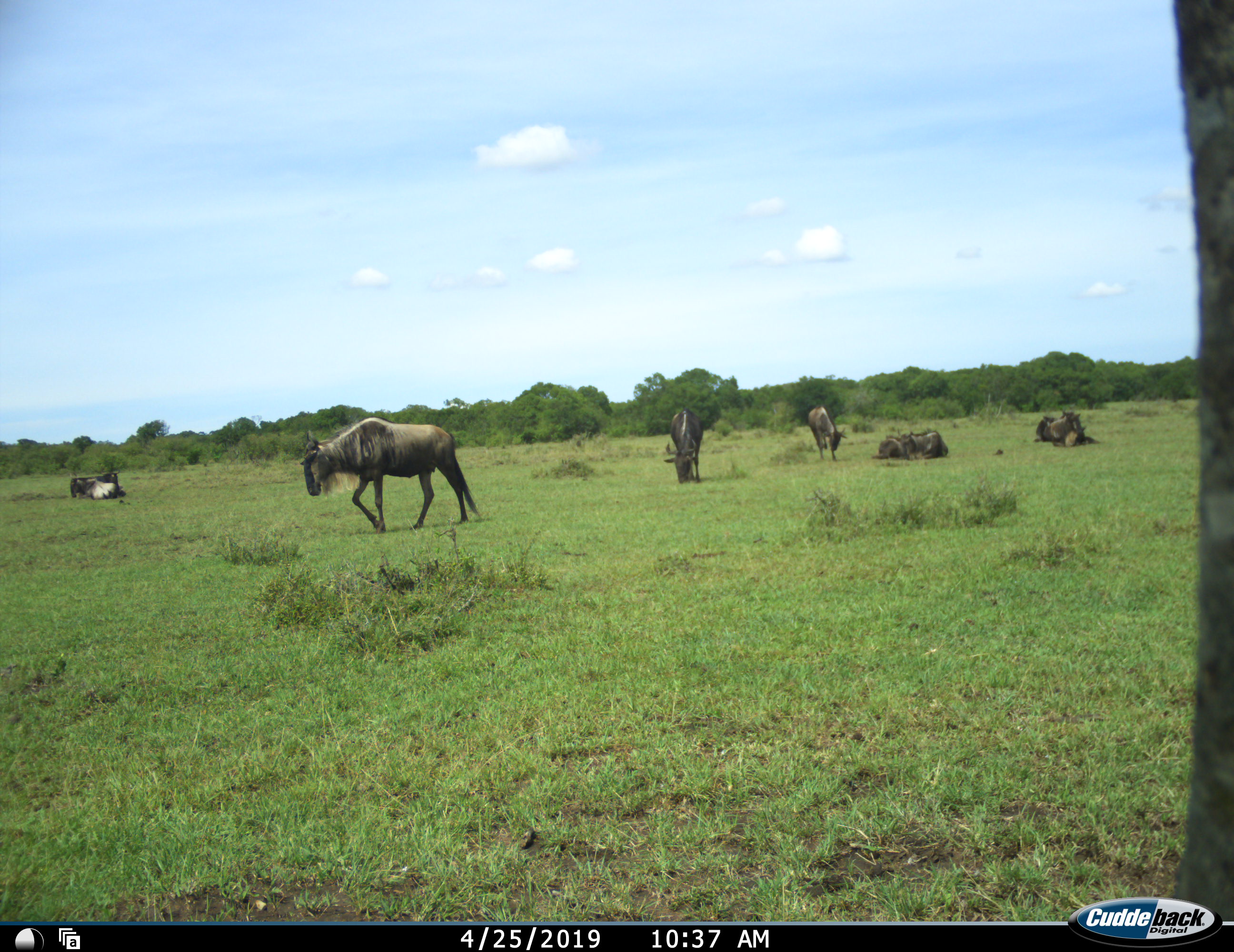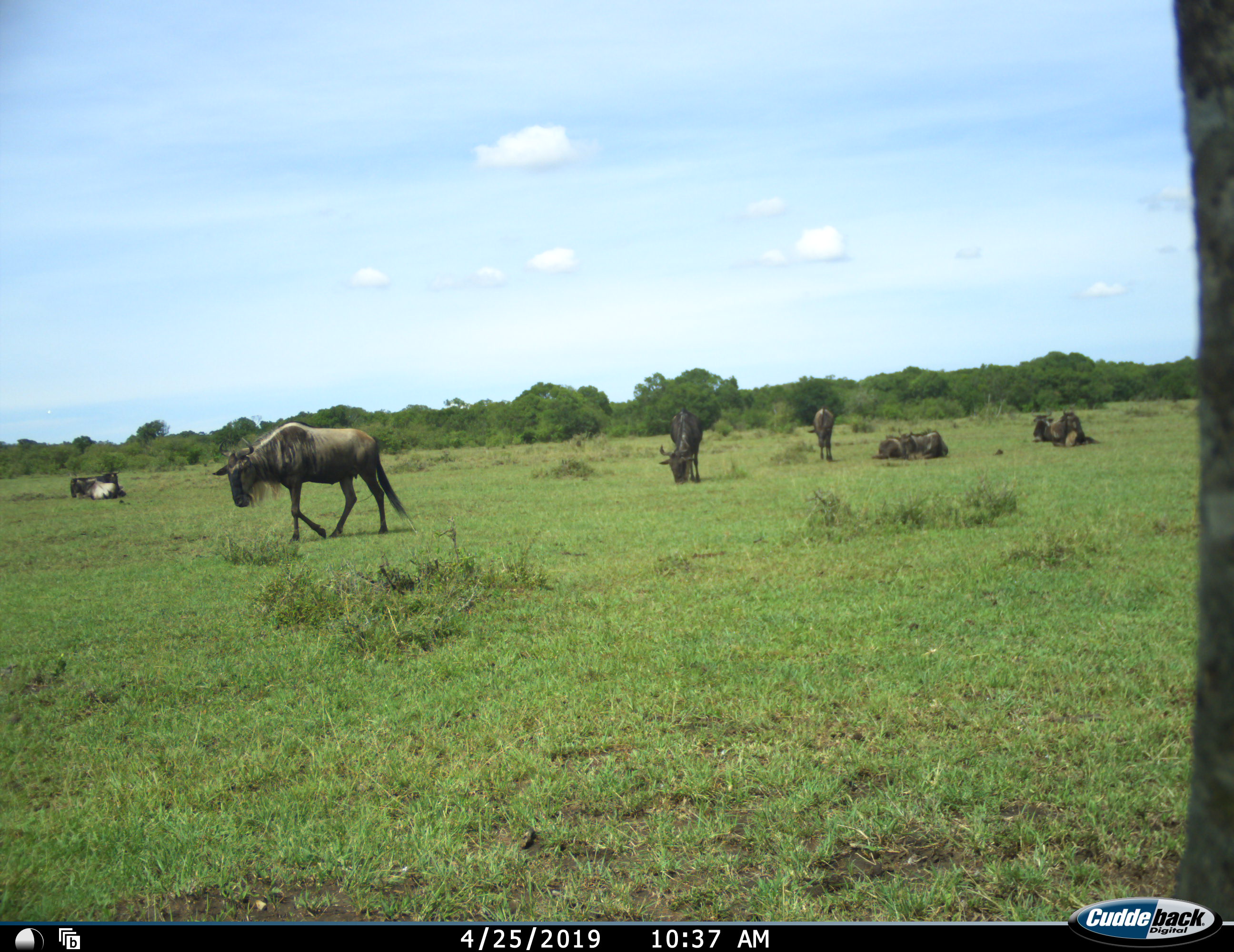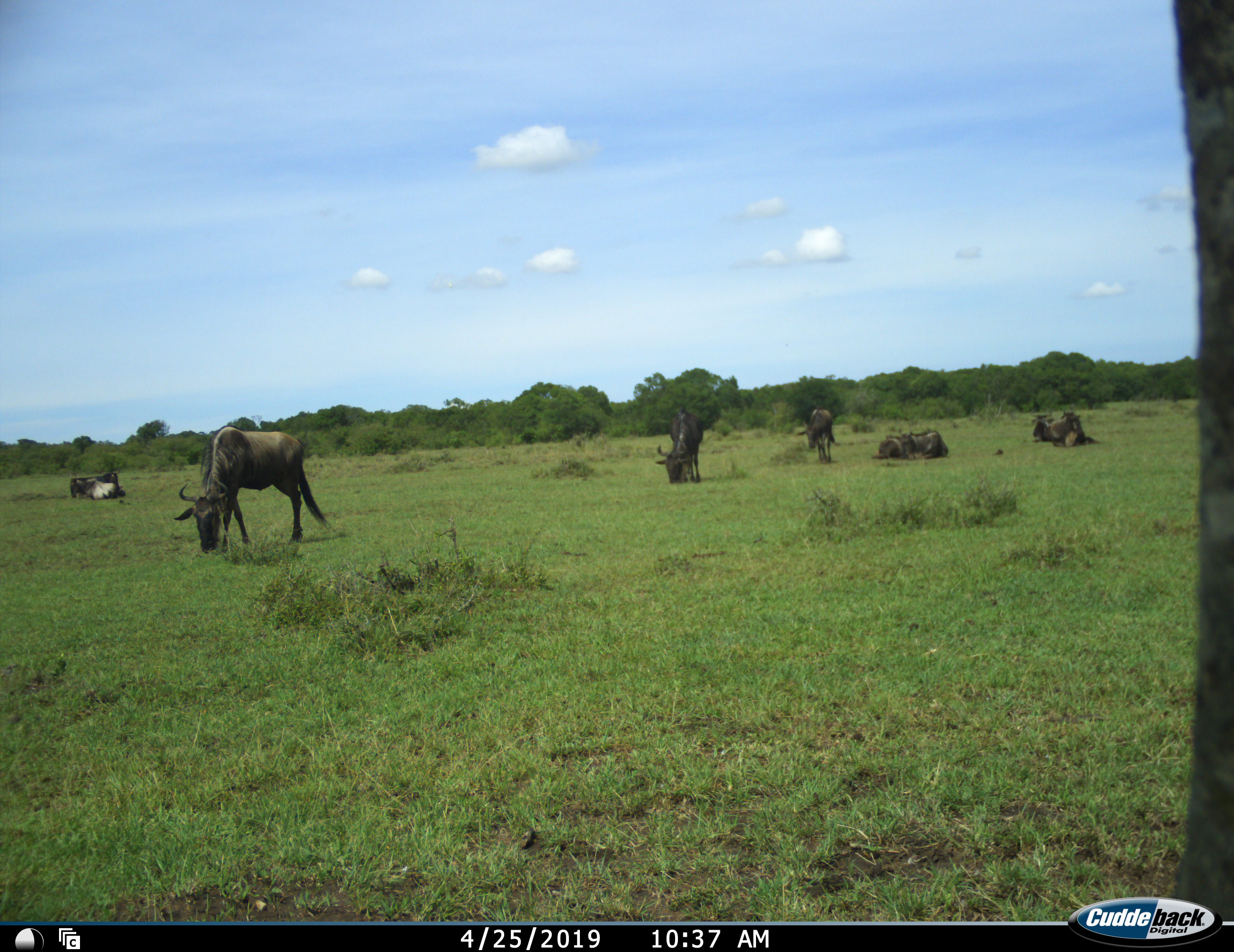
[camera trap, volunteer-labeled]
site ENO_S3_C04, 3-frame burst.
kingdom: Animalia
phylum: Chordata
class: Mammalia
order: Artiodactyla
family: Bovidae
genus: Connochaetes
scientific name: Connochaetes taurinus taurinus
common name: blue wildebeest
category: wildebeestblue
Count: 6.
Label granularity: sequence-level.